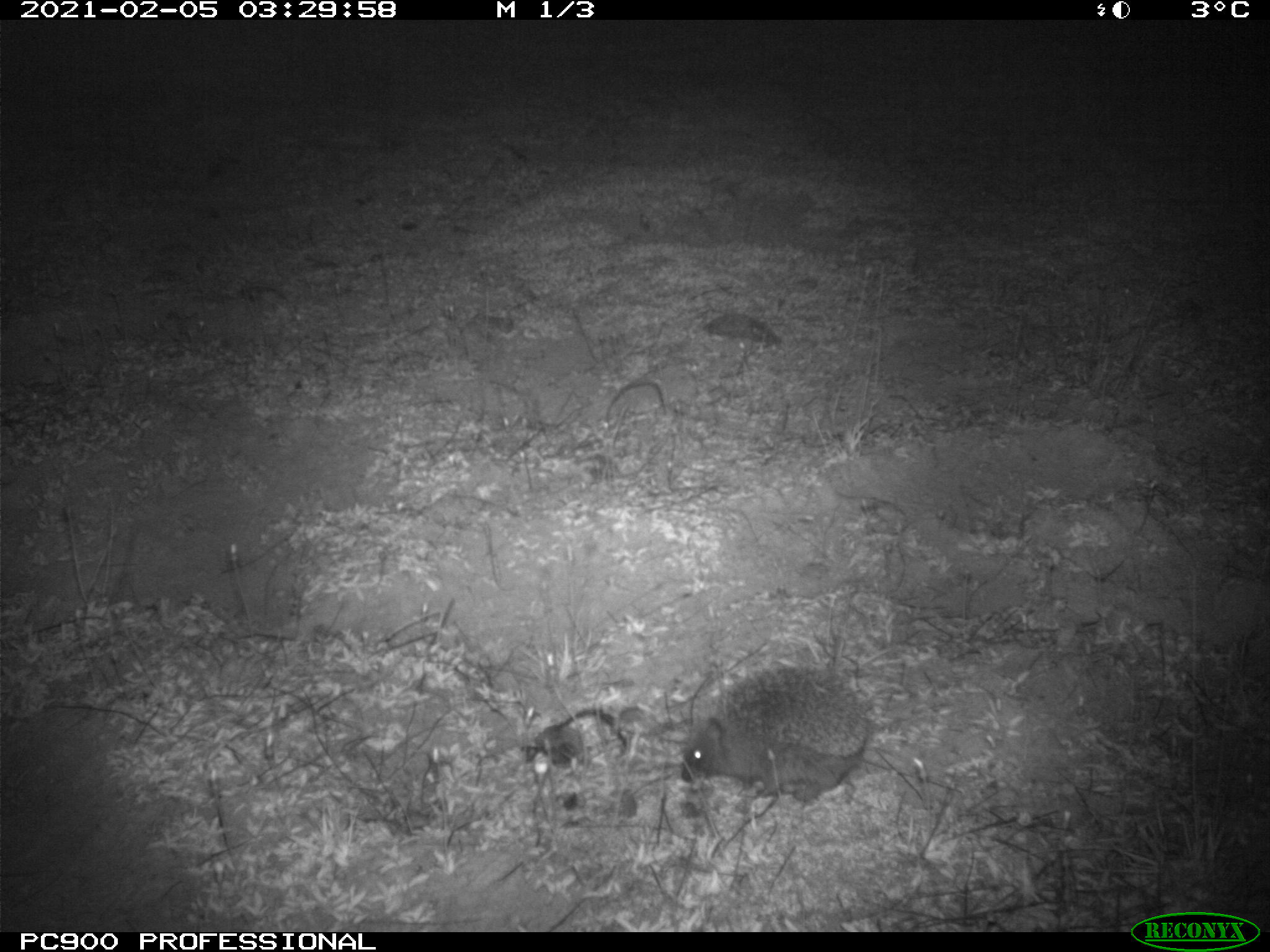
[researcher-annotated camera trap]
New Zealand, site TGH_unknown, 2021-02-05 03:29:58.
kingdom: Animalia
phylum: Chordata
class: Mammalia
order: Eulipotyphla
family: Erinaceidae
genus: Erinaceus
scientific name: Erinaceus europaeus europaeus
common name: european hedgehog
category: hedgehog